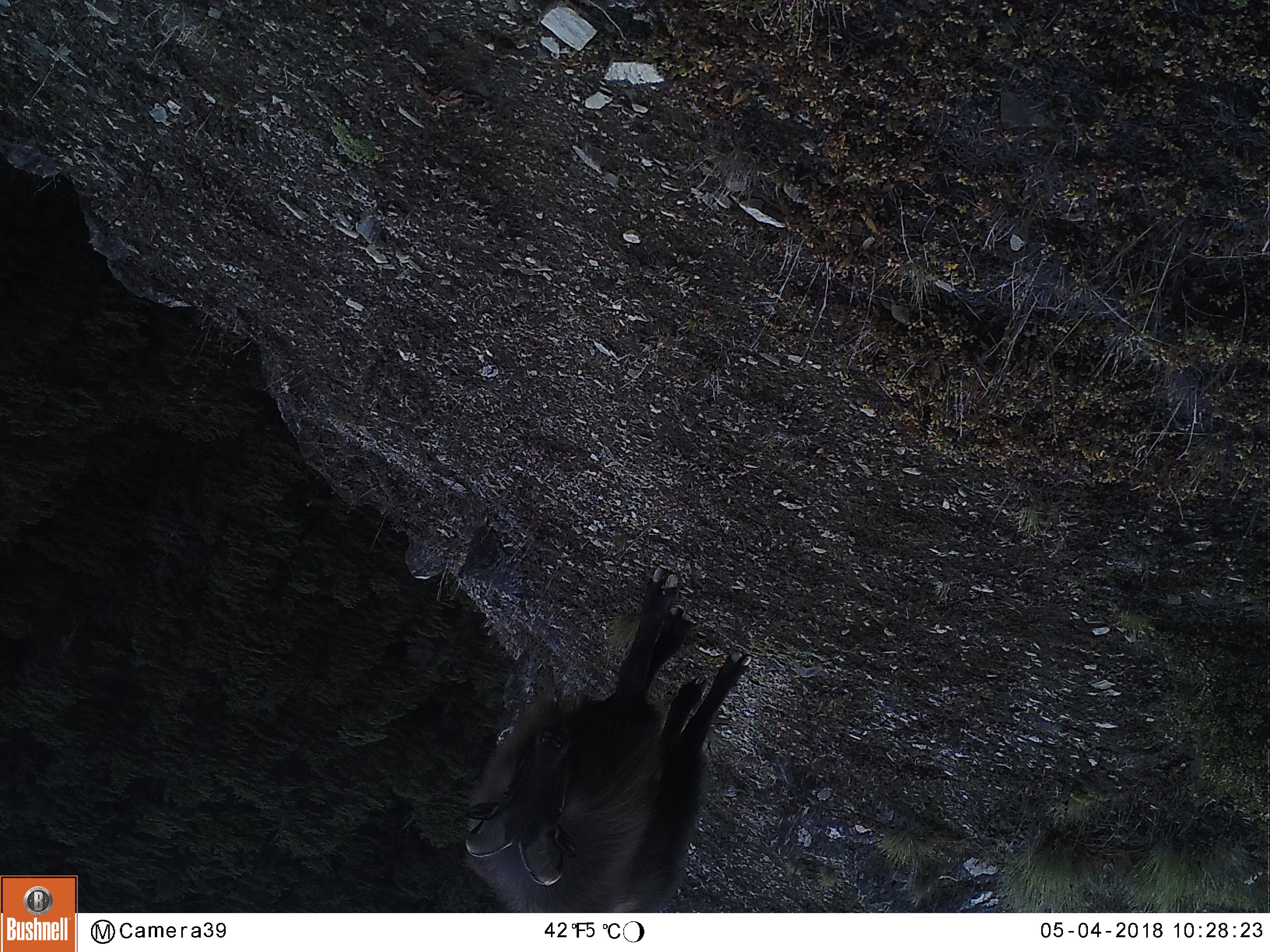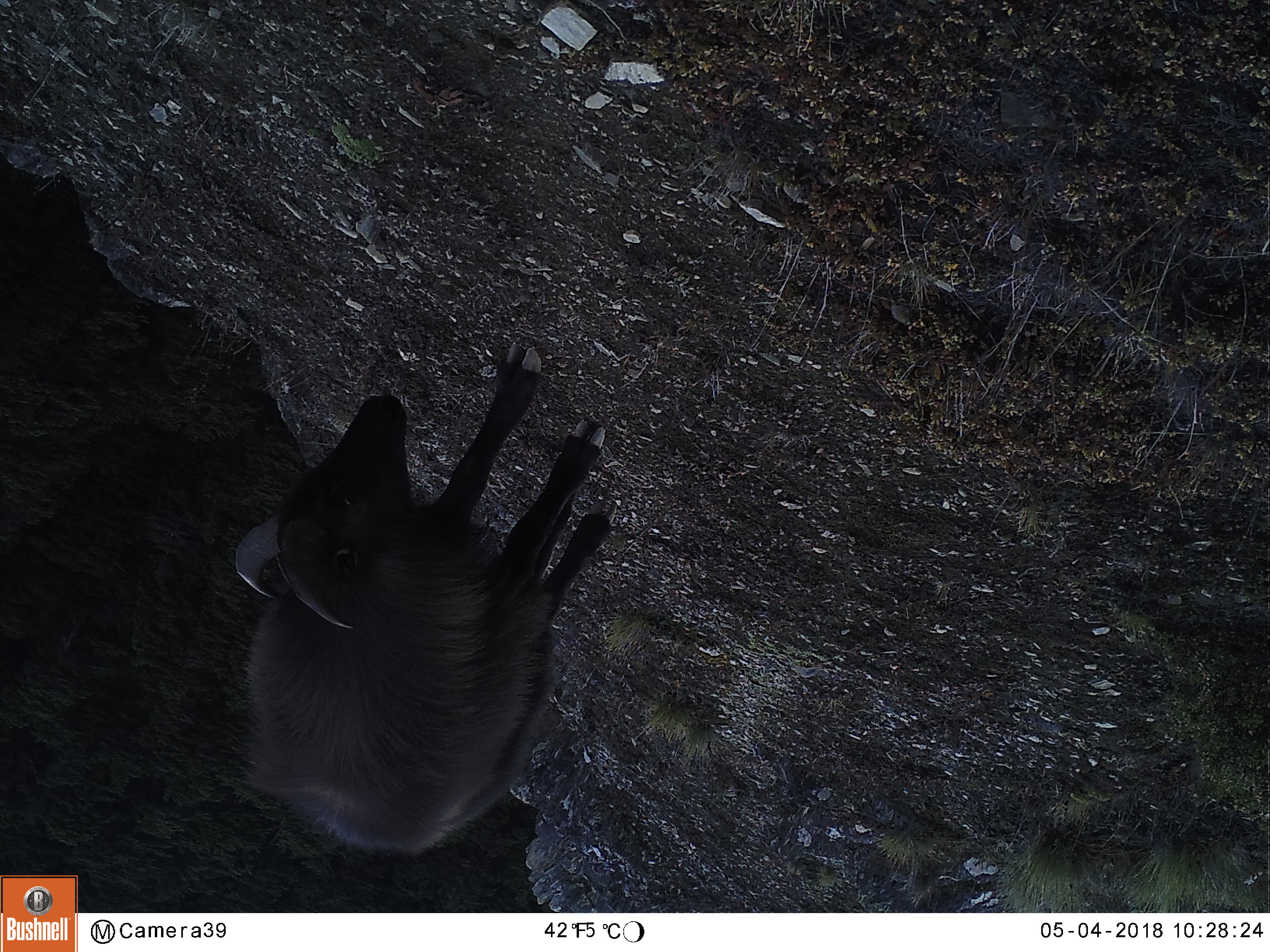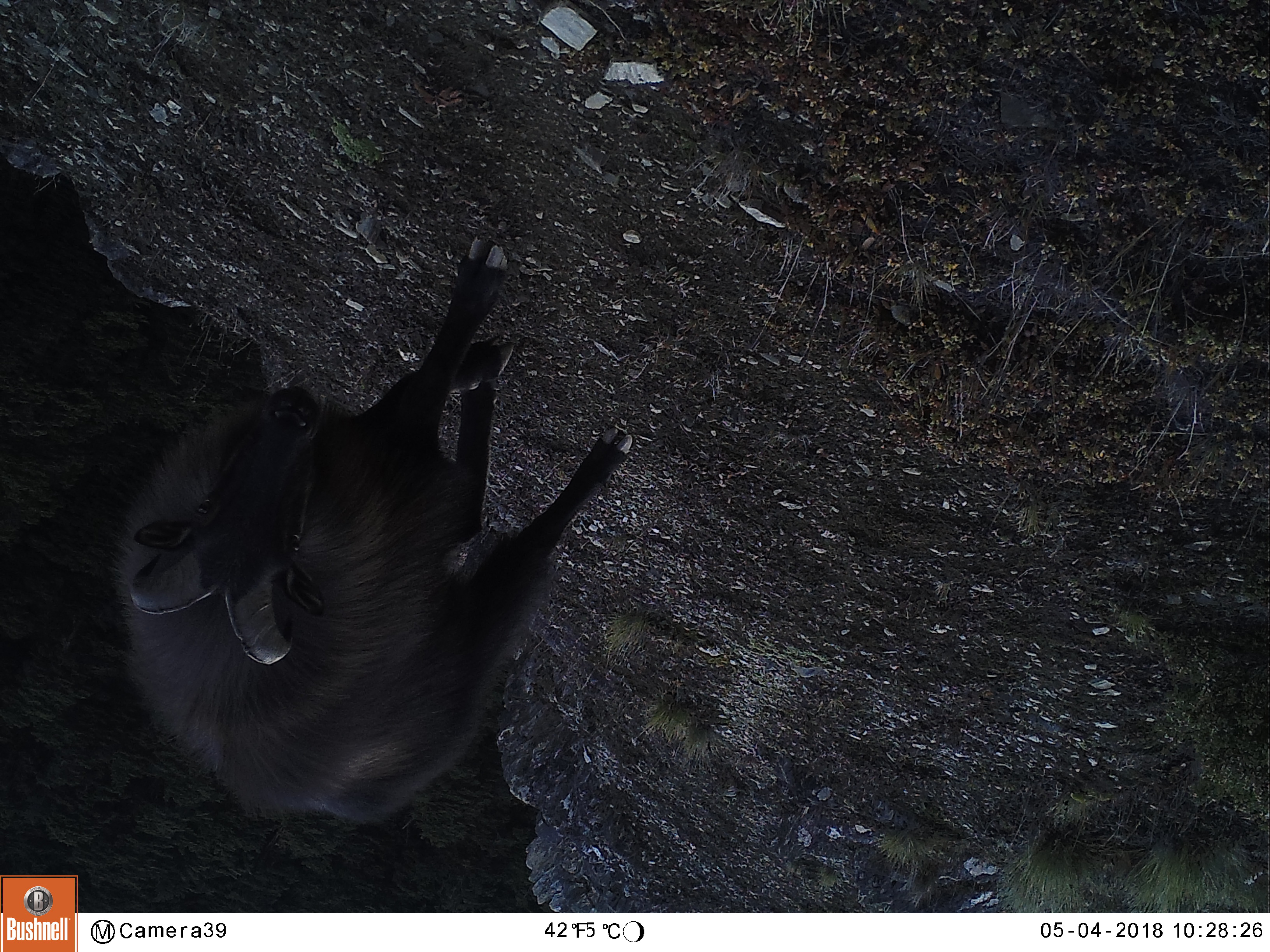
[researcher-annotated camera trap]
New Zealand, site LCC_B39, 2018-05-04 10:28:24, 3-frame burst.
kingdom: Animalia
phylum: Chordata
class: Mammalia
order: Artiodactyla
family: Bovidae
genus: Nilgiritragus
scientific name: Nilgiritragus hylocrius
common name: tahr